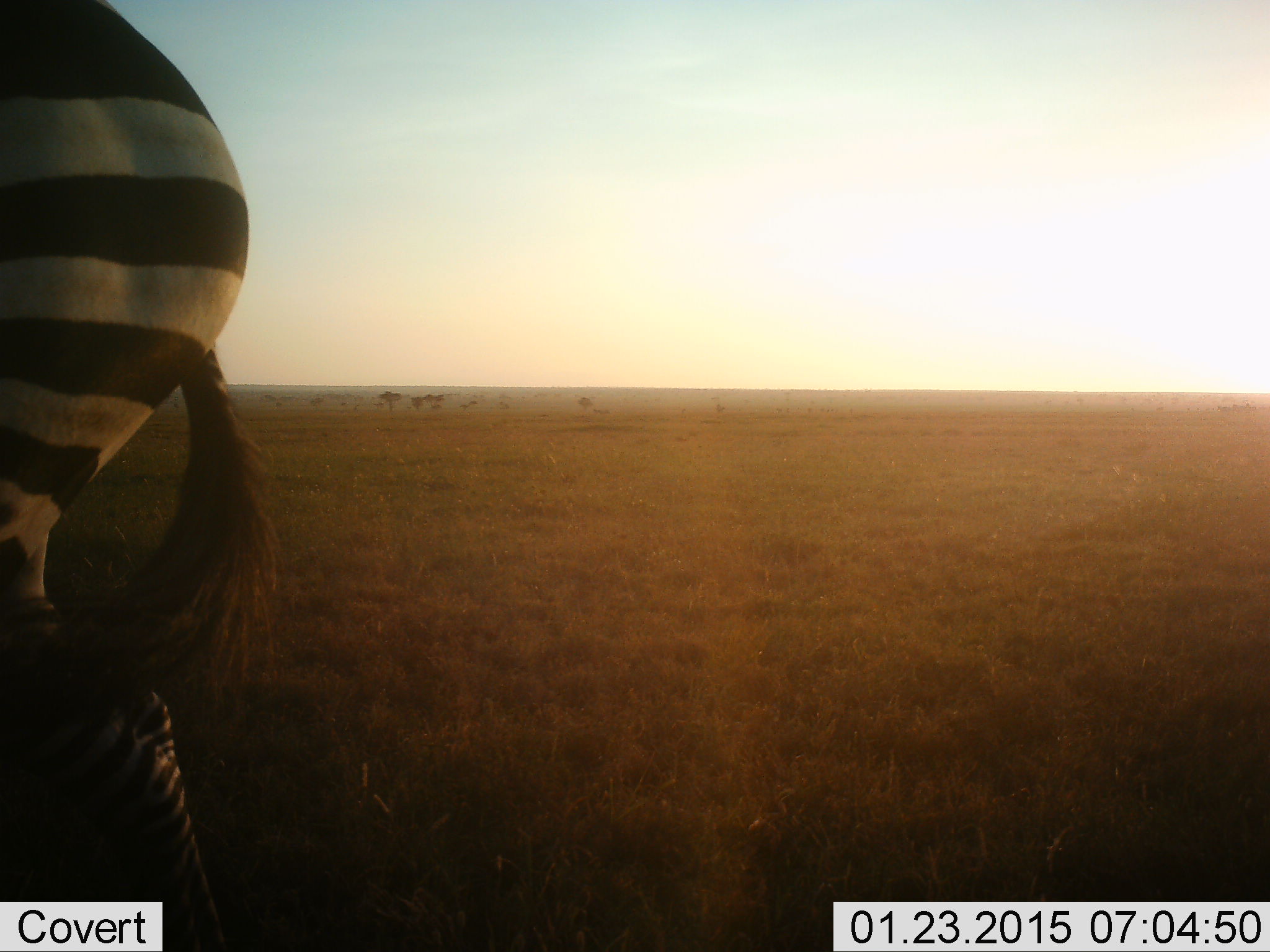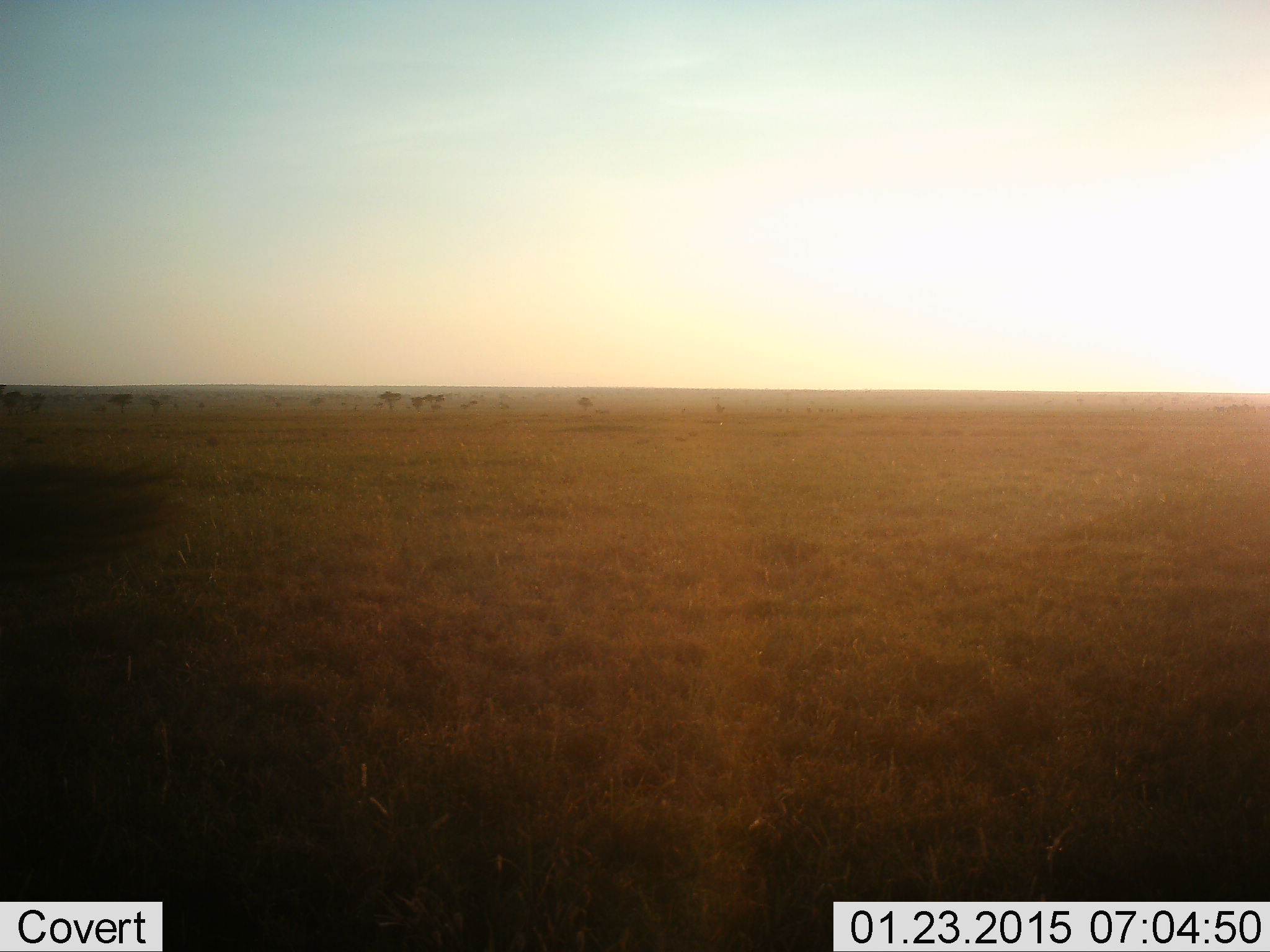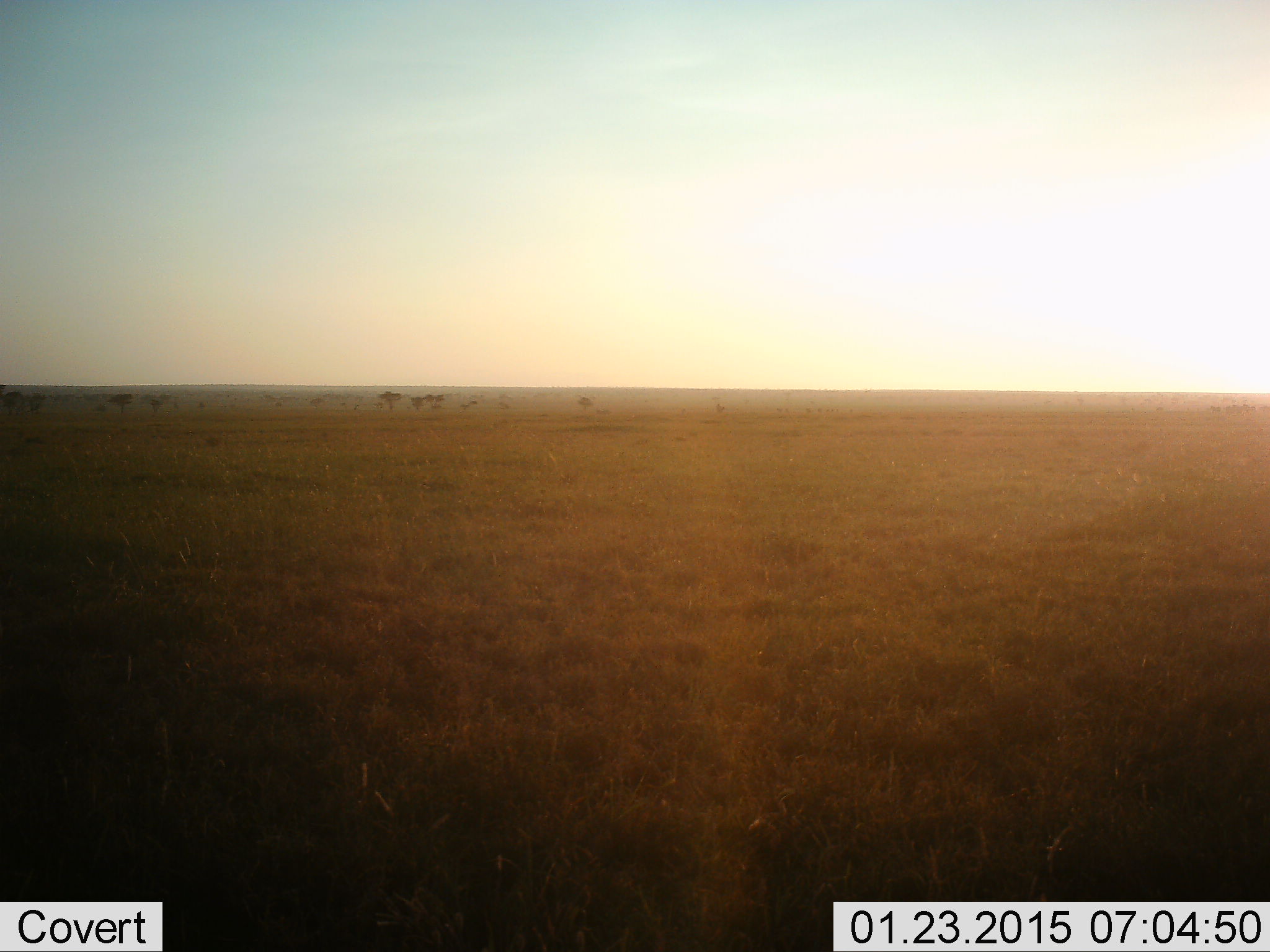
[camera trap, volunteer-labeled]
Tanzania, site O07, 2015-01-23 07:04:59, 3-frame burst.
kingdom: Animalia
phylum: Chordata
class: Mammalia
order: Perissodactyla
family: Equidae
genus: Equus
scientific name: Equus quagga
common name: plains zebra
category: zebra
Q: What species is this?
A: Zebra (plains zebra) (Equus quagga).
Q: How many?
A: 1.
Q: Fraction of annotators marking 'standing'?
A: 0%.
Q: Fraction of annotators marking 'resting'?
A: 0%.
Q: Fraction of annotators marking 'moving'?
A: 100%.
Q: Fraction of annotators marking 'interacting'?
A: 0%.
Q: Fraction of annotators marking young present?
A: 0%.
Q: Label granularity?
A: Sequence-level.